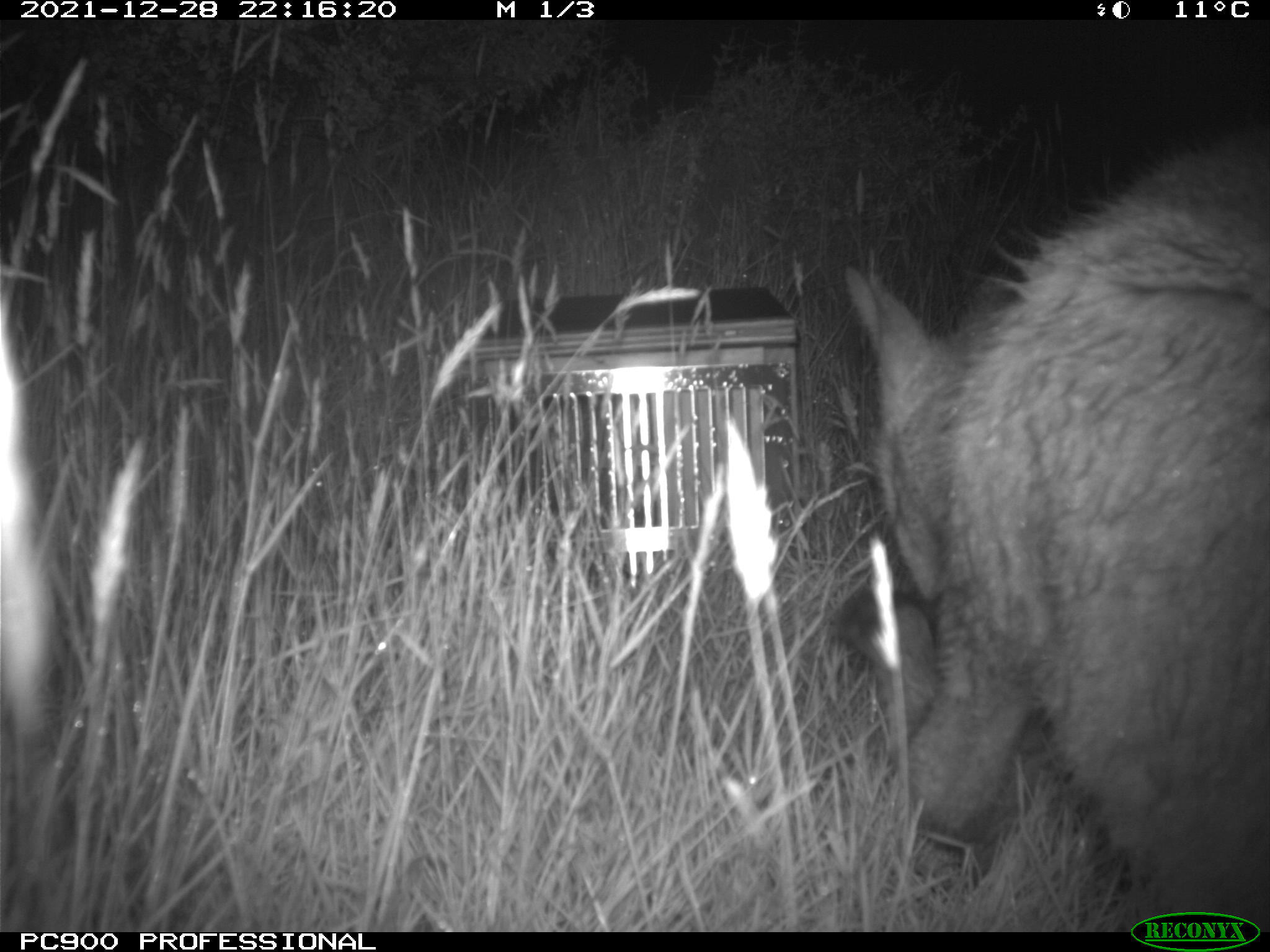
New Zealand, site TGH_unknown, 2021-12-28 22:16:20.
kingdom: Animalia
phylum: Chordata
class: Mammalia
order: Diprotodontia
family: Macropodidae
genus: Notamacropus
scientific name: Notamacropus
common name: wallaby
Wallaby (Notamacropus).